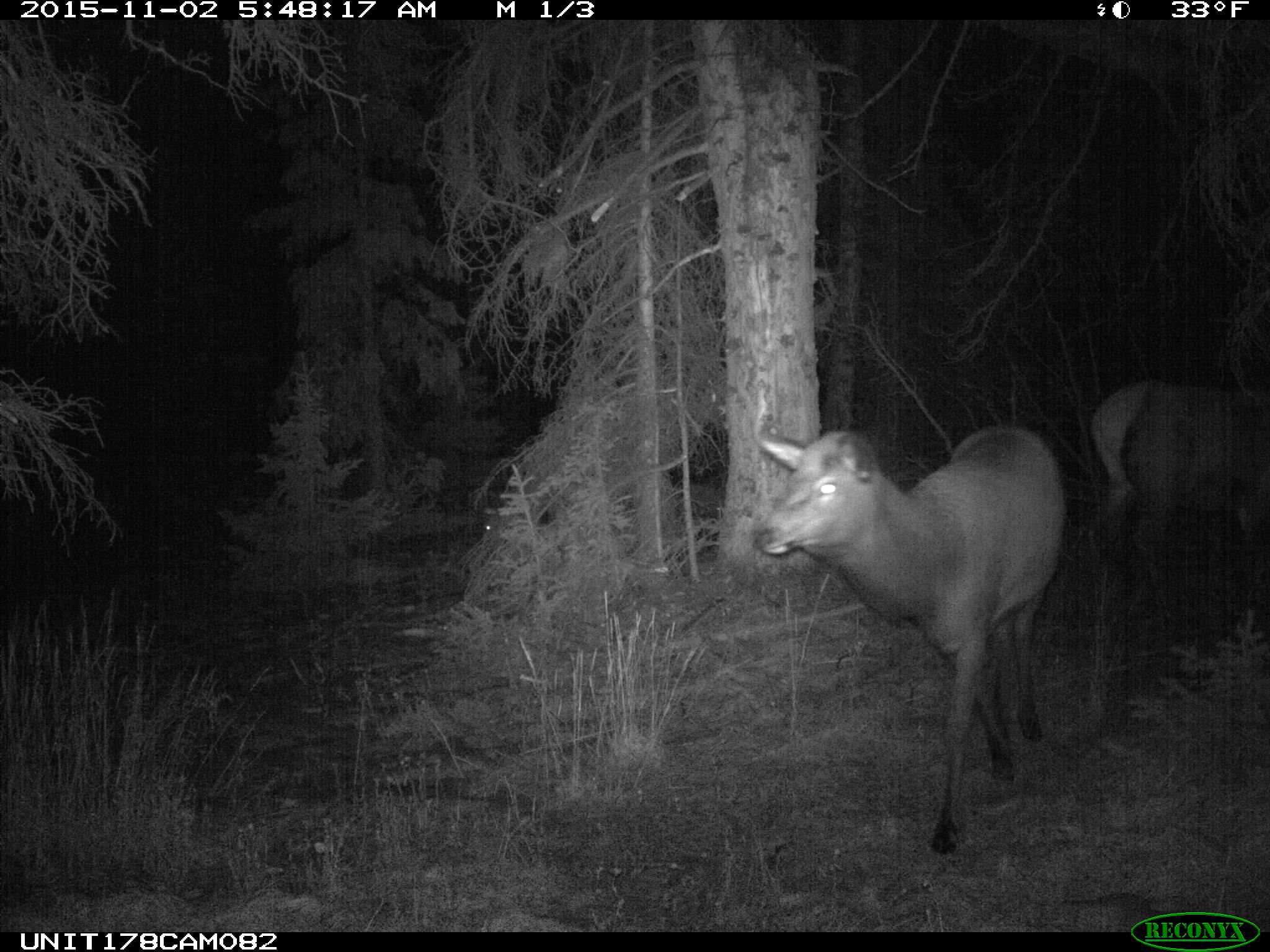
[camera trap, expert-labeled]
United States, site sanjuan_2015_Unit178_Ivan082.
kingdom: Animalia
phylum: Chordata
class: Mammalia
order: Artiodactyla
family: Cervidae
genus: Cervus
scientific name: Cervus elaphus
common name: red deer